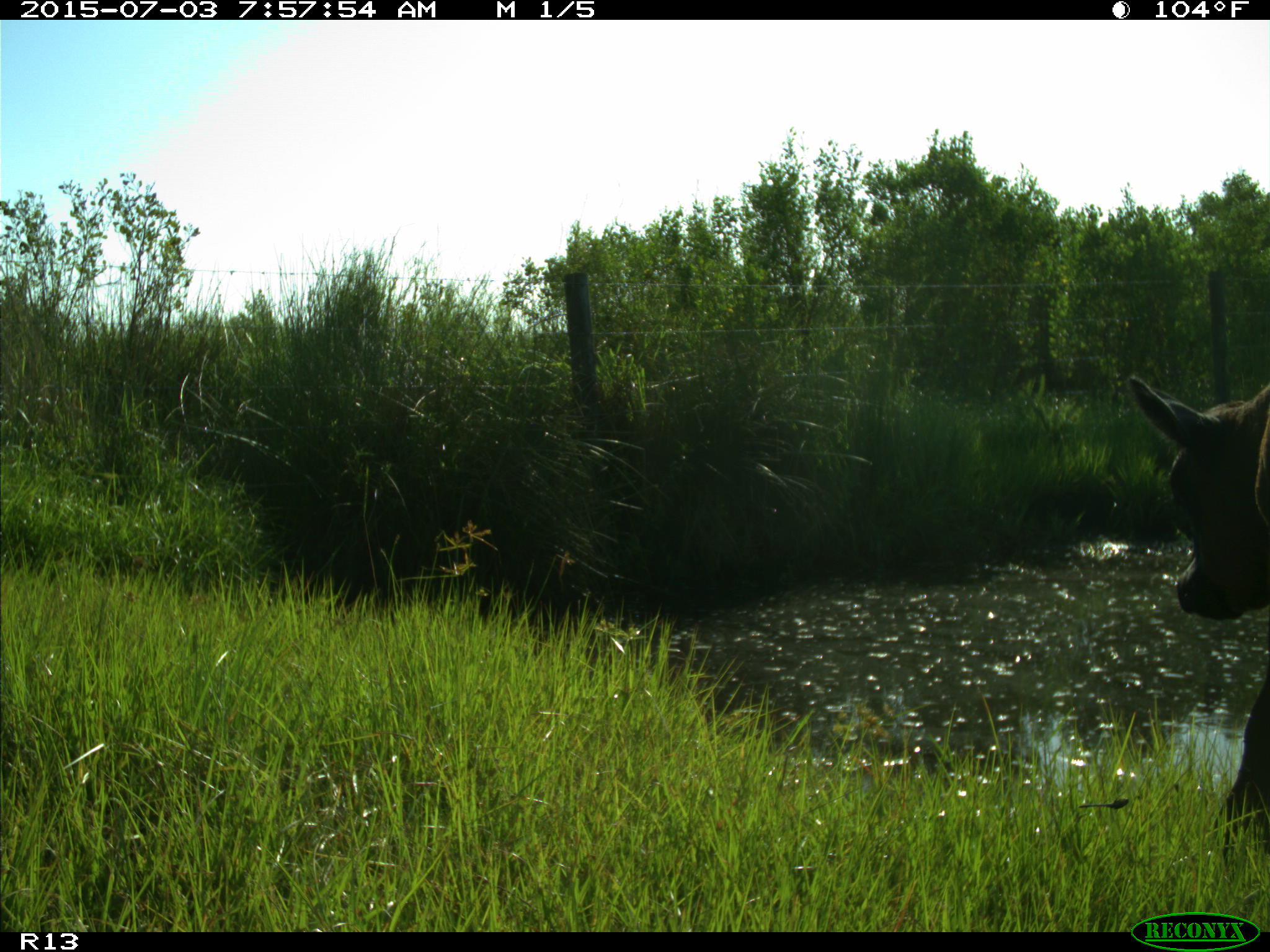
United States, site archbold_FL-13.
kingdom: Animalia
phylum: Chordata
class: Mammalia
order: Artiodactyla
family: Bovidae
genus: Bos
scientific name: Bos taurus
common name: domestic cow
Bos taurus (domestic cow).